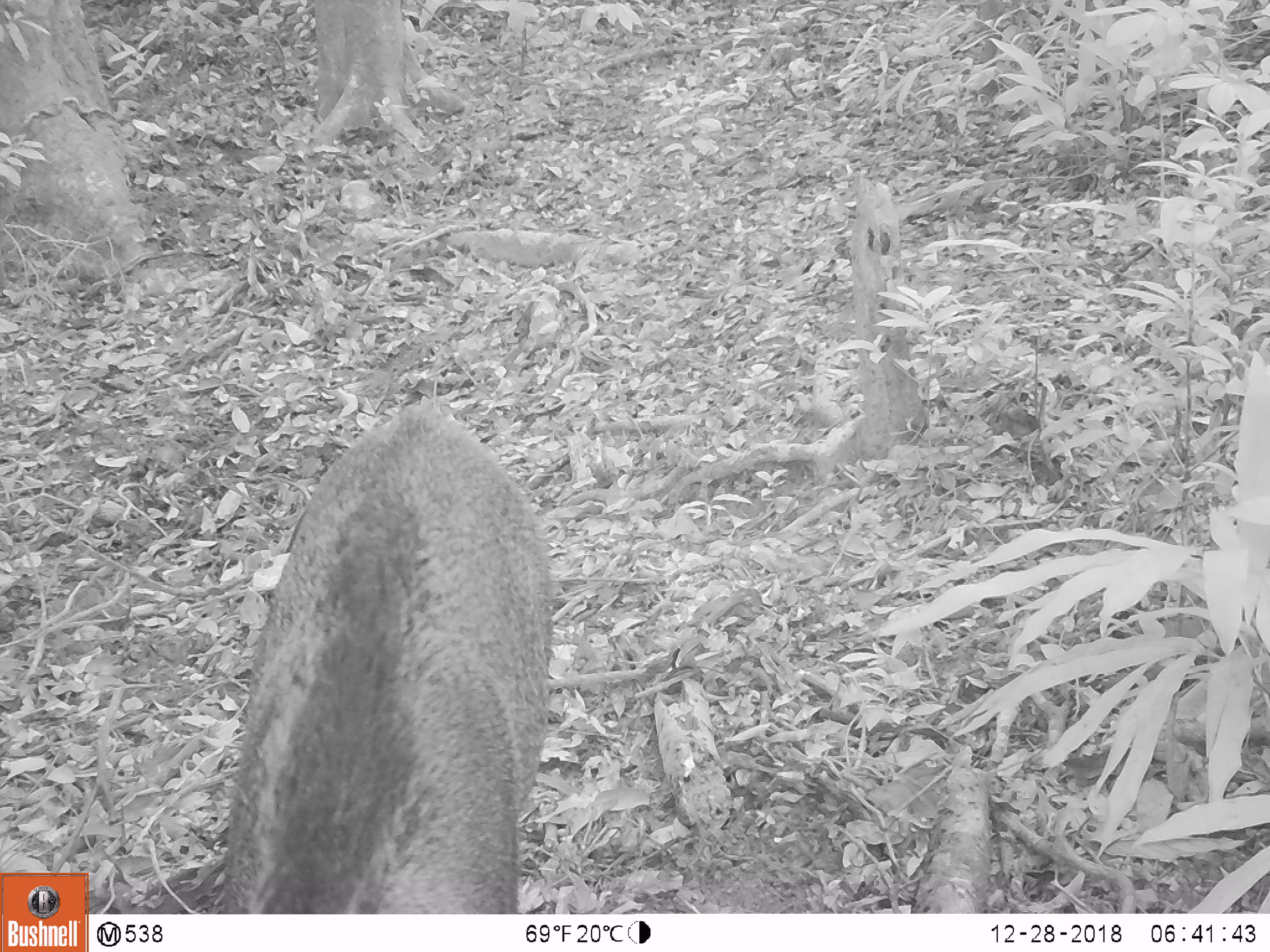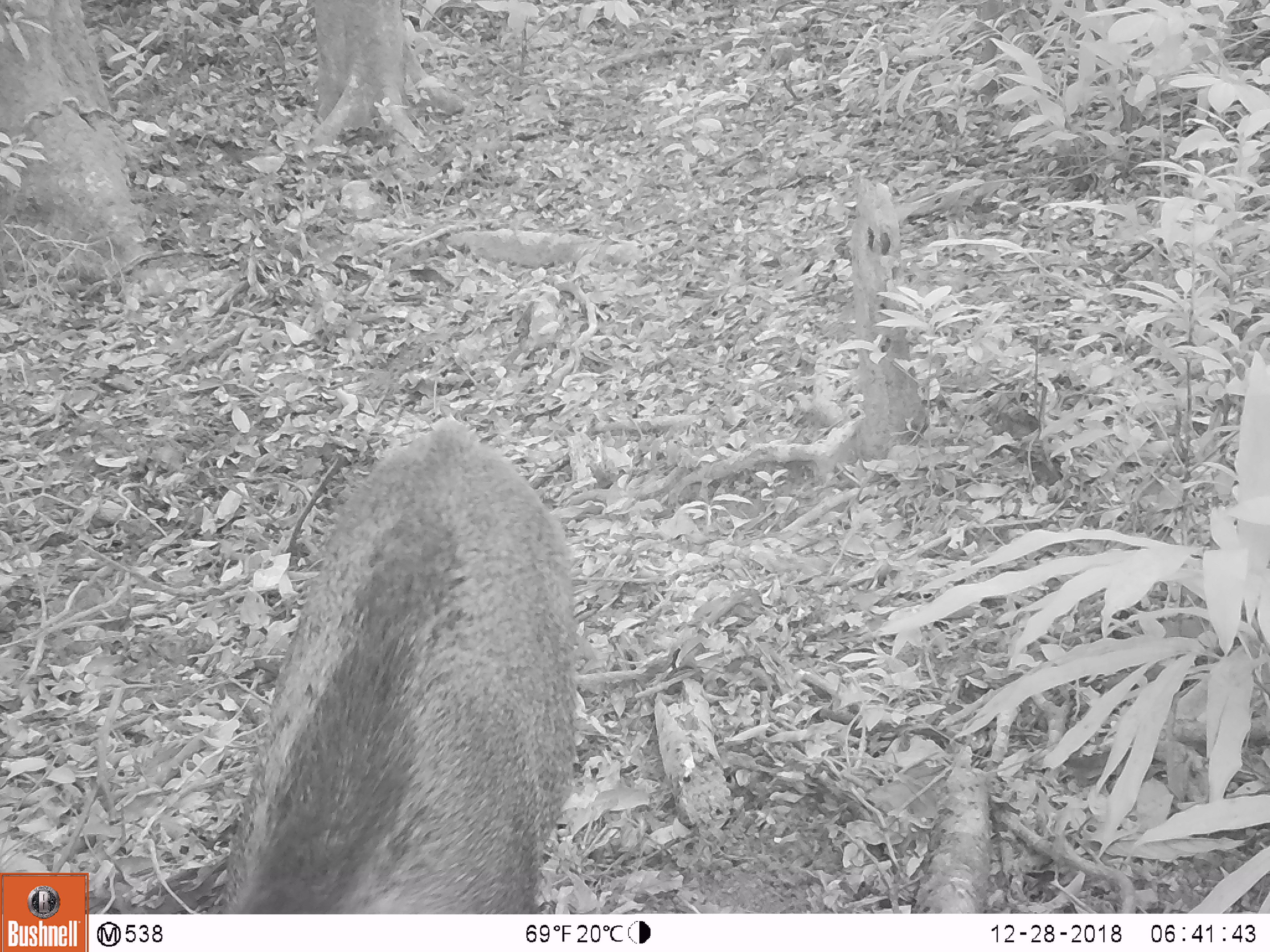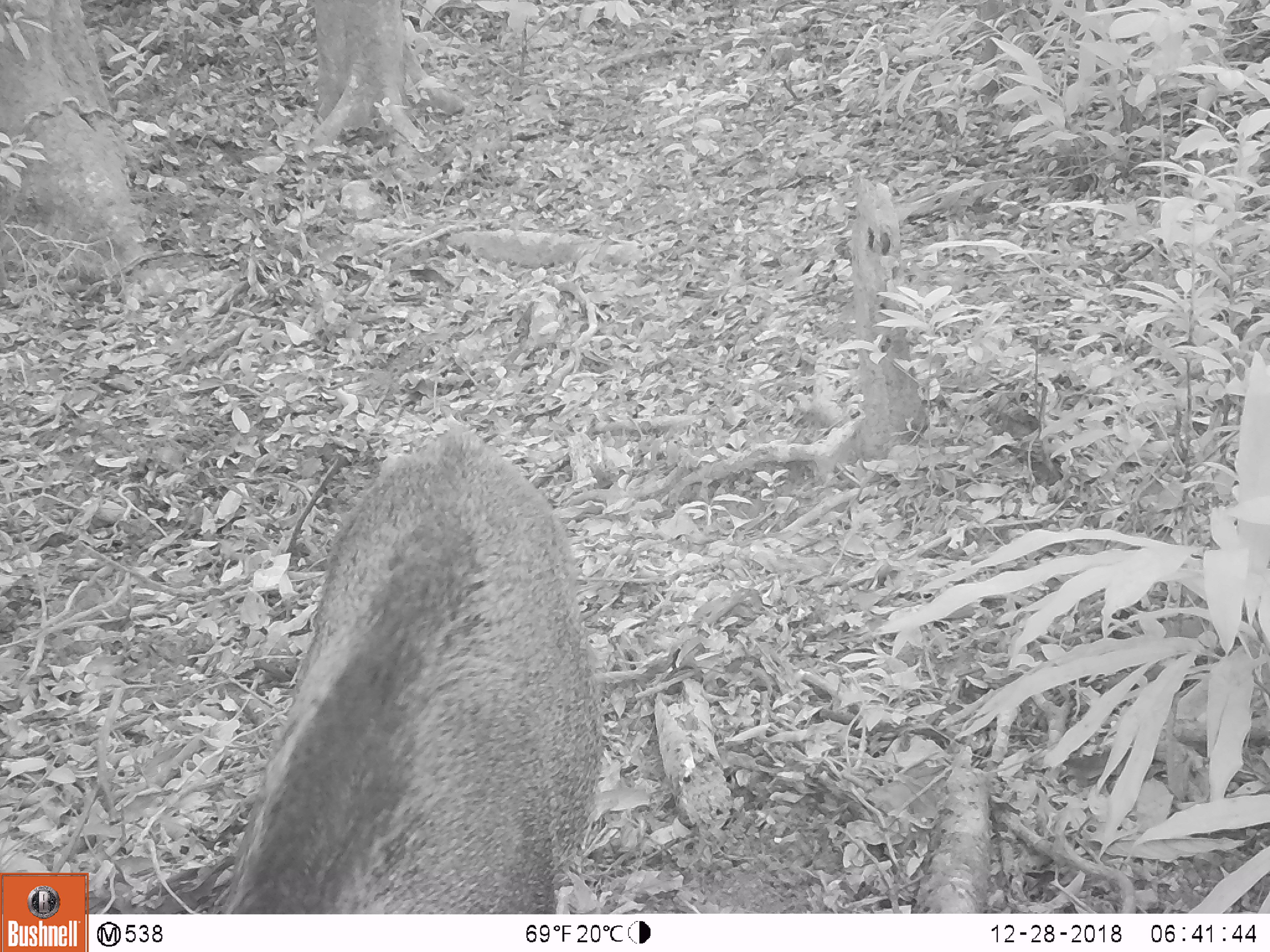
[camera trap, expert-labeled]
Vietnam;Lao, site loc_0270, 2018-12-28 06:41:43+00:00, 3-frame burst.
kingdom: Animalia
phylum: Chordata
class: Mammalia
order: Artiodactyla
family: Suidae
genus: Sus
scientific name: Sus scrofa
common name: eurasian wild pig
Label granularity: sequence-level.